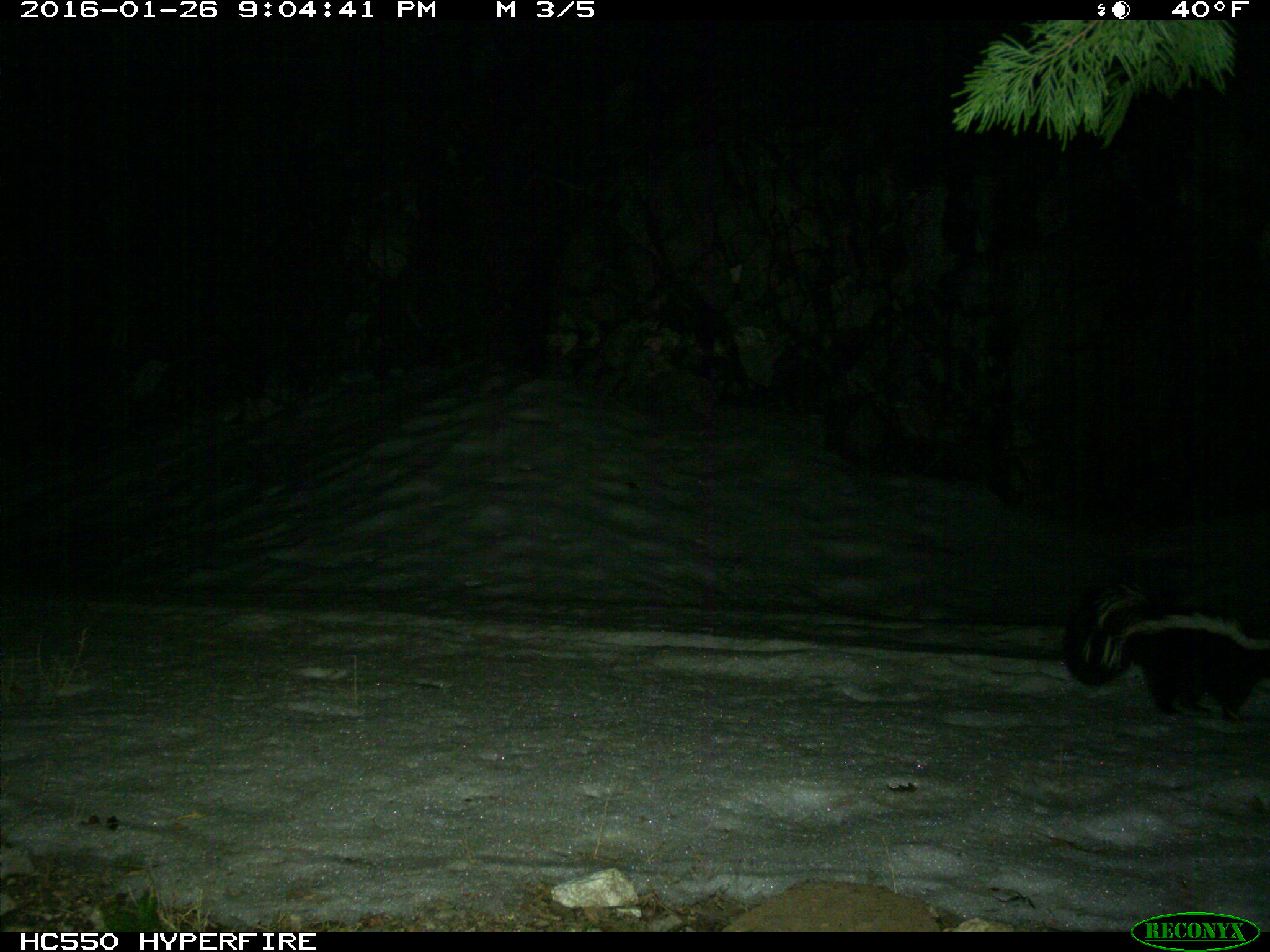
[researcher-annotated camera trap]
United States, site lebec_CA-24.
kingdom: Animalia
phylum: Chordata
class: Mammalia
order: Carnivora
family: Mephitidae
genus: Mephitis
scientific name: Mephitis mephitis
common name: striped skunk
Mephitis mephitis (striped skunk).